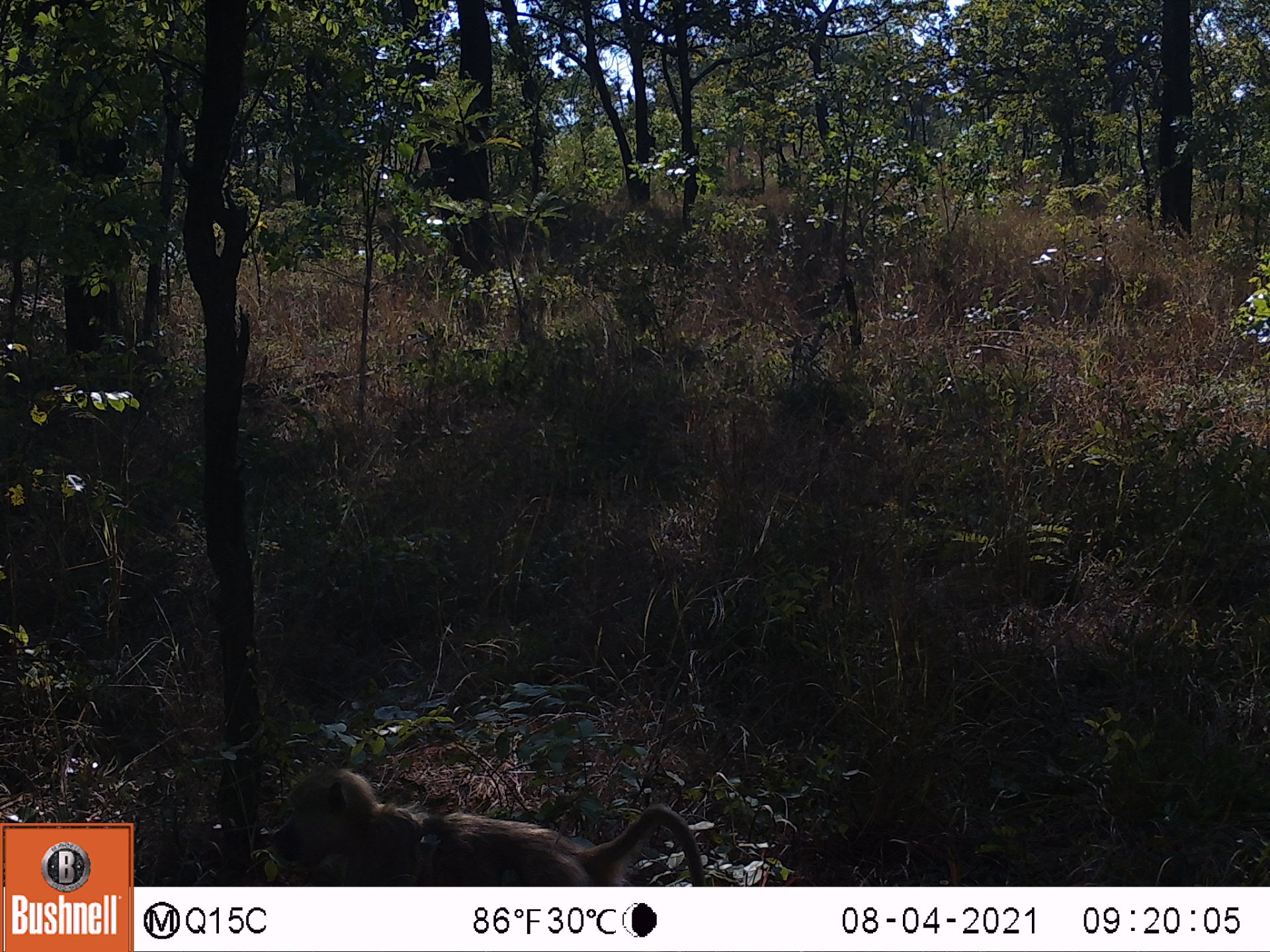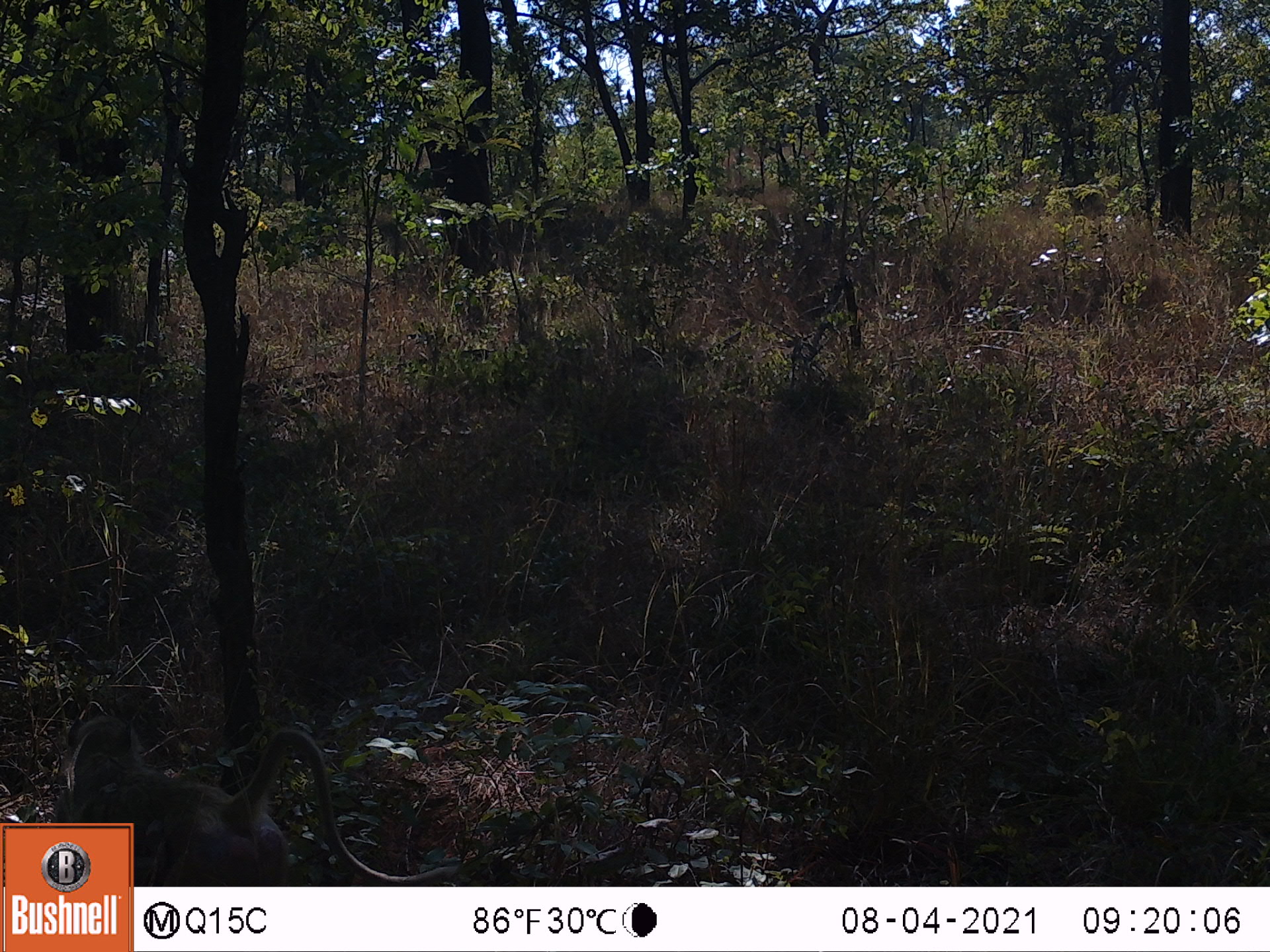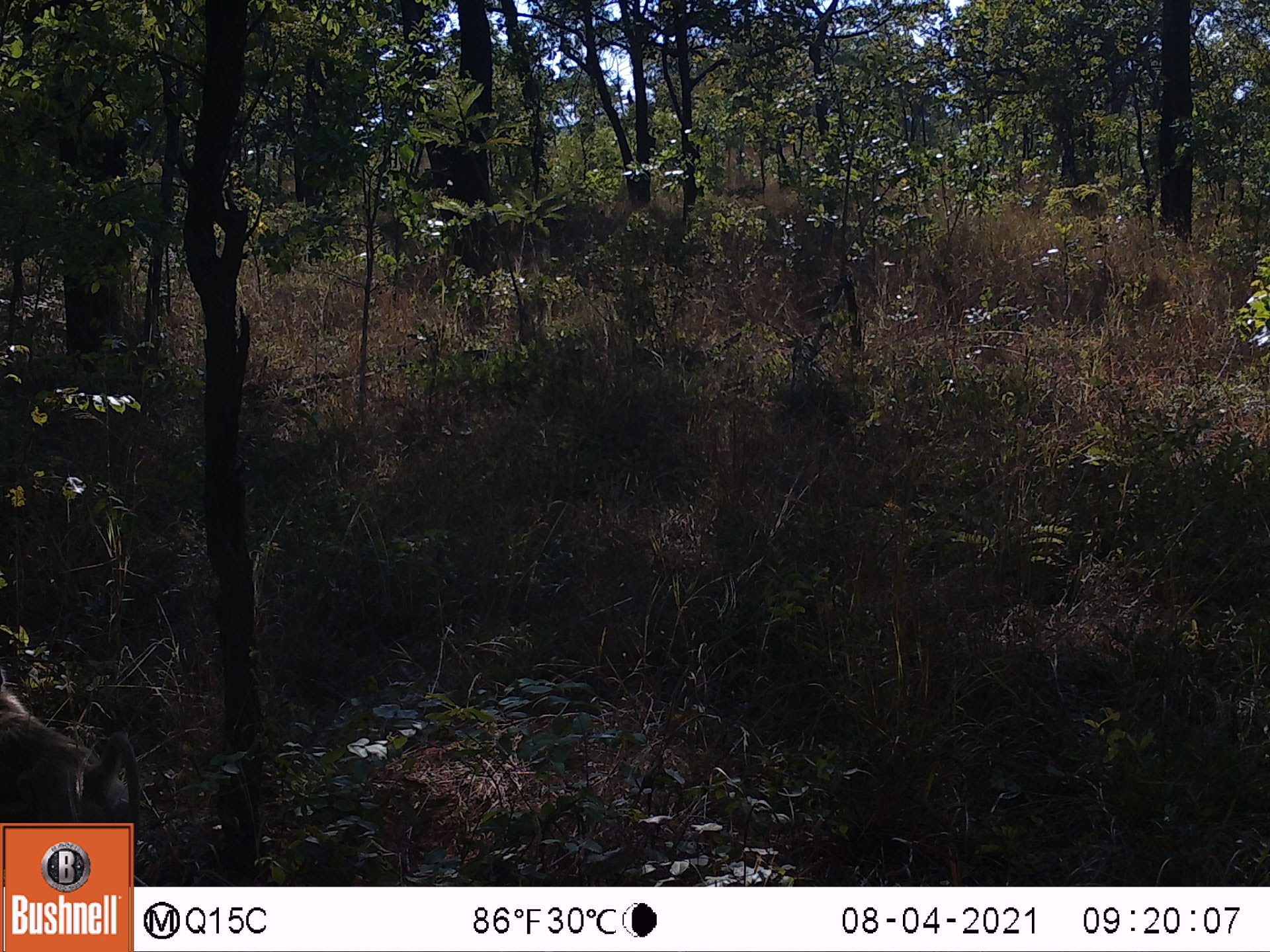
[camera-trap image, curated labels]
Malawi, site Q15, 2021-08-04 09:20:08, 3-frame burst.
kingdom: Animalia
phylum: Chordata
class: Mammalia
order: Primates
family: Cercopithecidae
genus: Papio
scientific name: Papio cynocephalus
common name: yellow baboon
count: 1